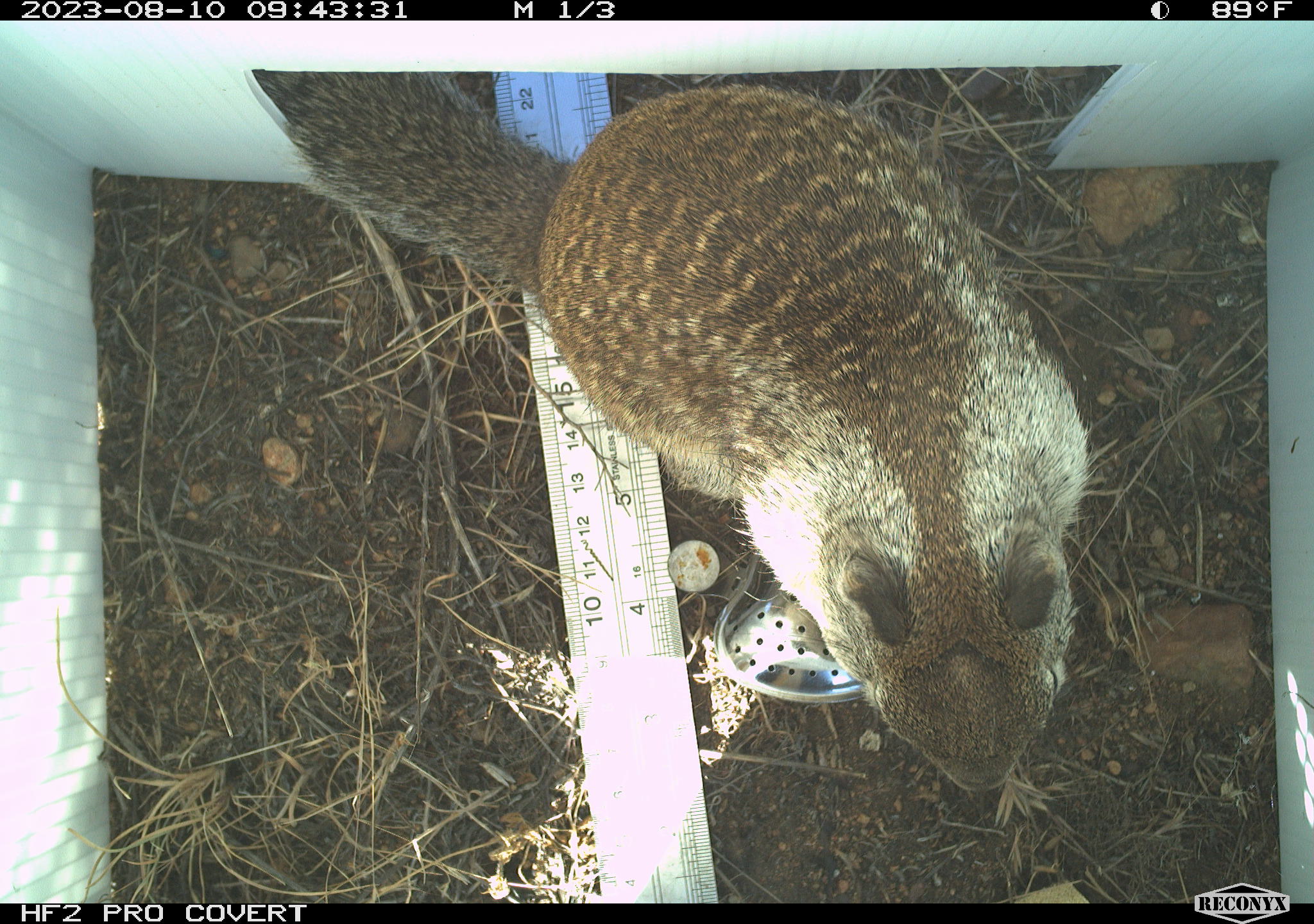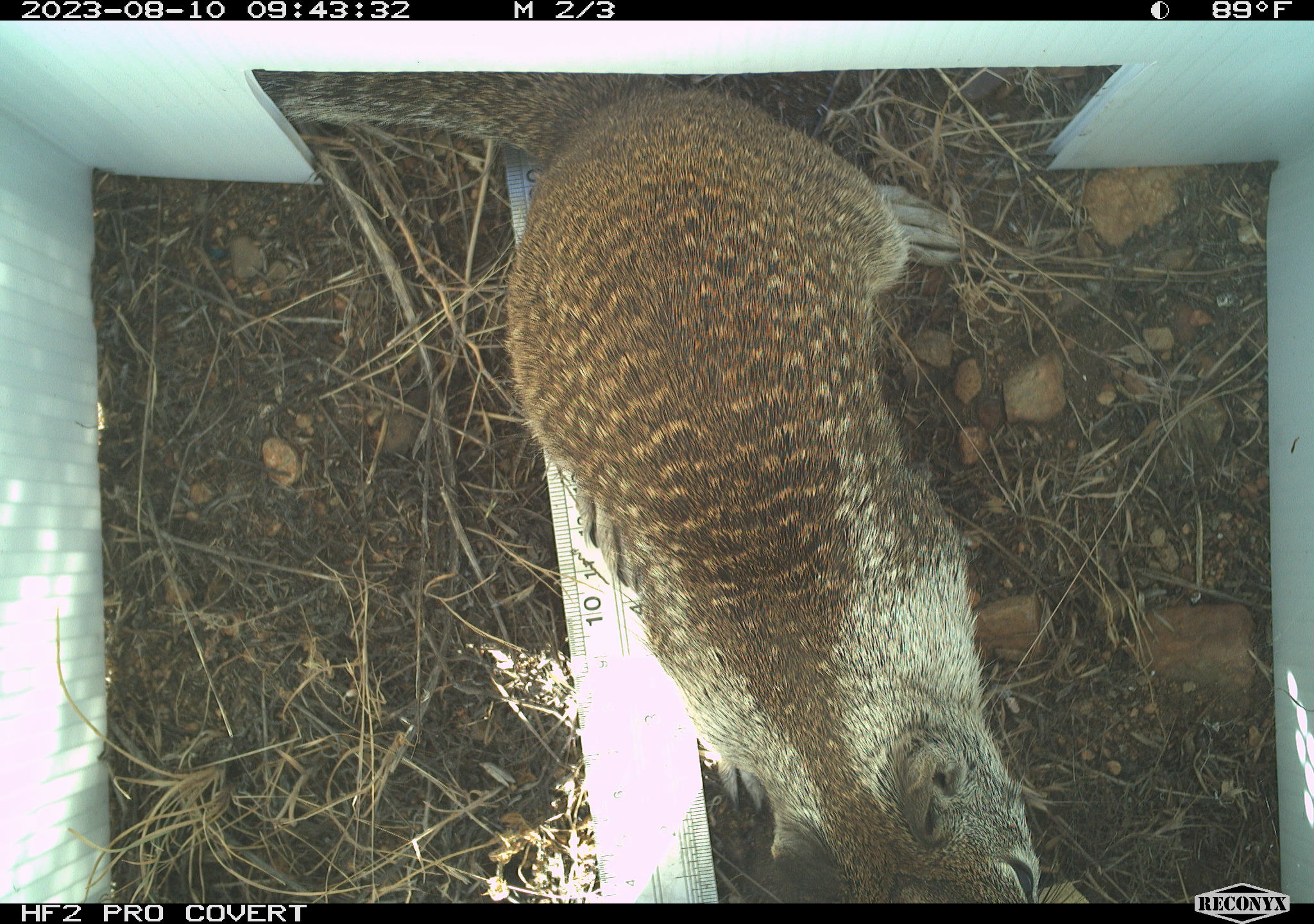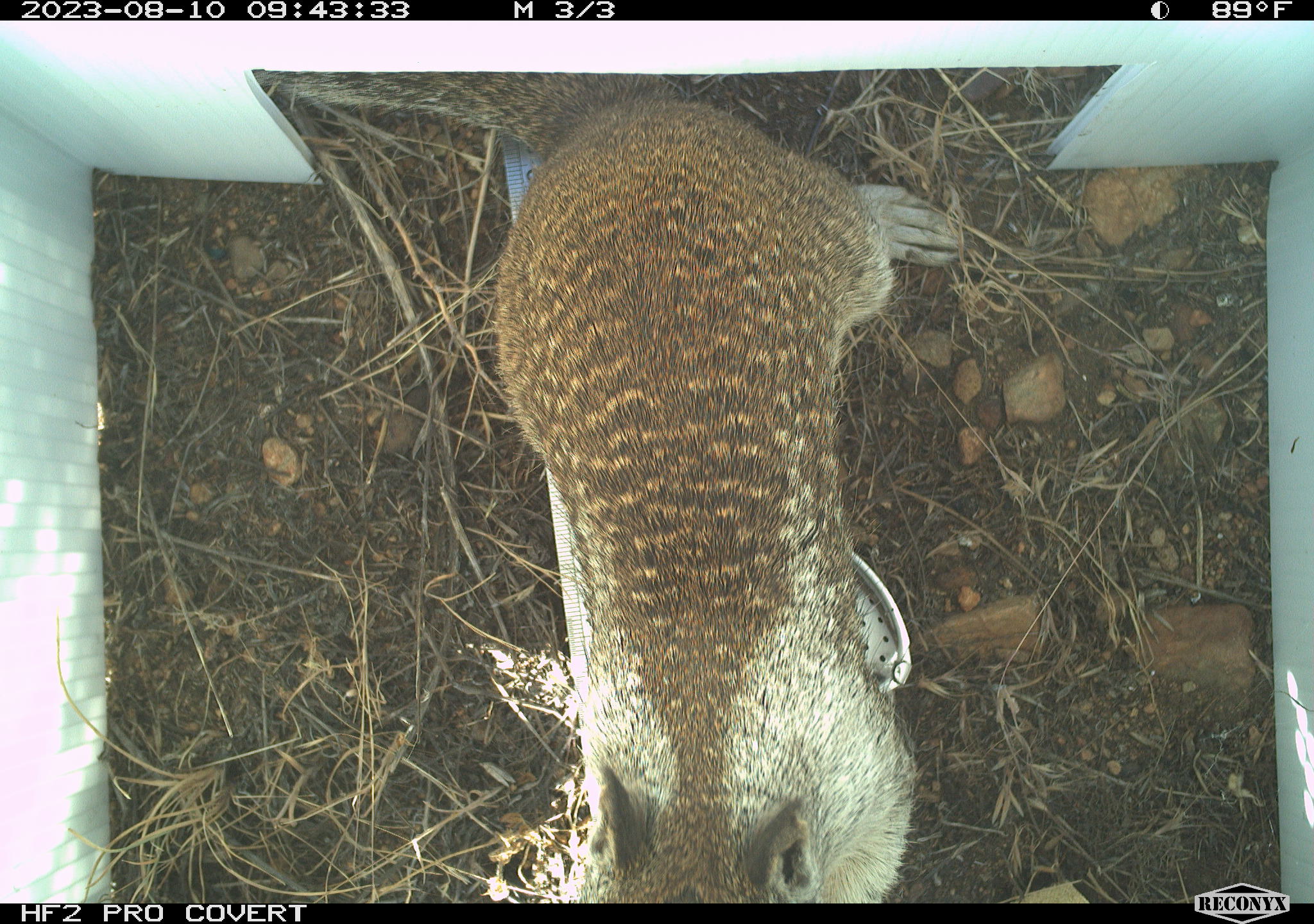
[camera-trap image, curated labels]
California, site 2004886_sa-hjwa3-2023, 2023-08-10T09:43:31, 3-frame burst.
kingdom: Animalia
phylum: Chordata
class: Mammalia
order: Rodentia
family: Sciuridae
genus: Otospermophilus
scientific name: Otospermophilus beecheyi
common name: california ground squirrel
California ground squirrel (Otospermophilus beecheyi).